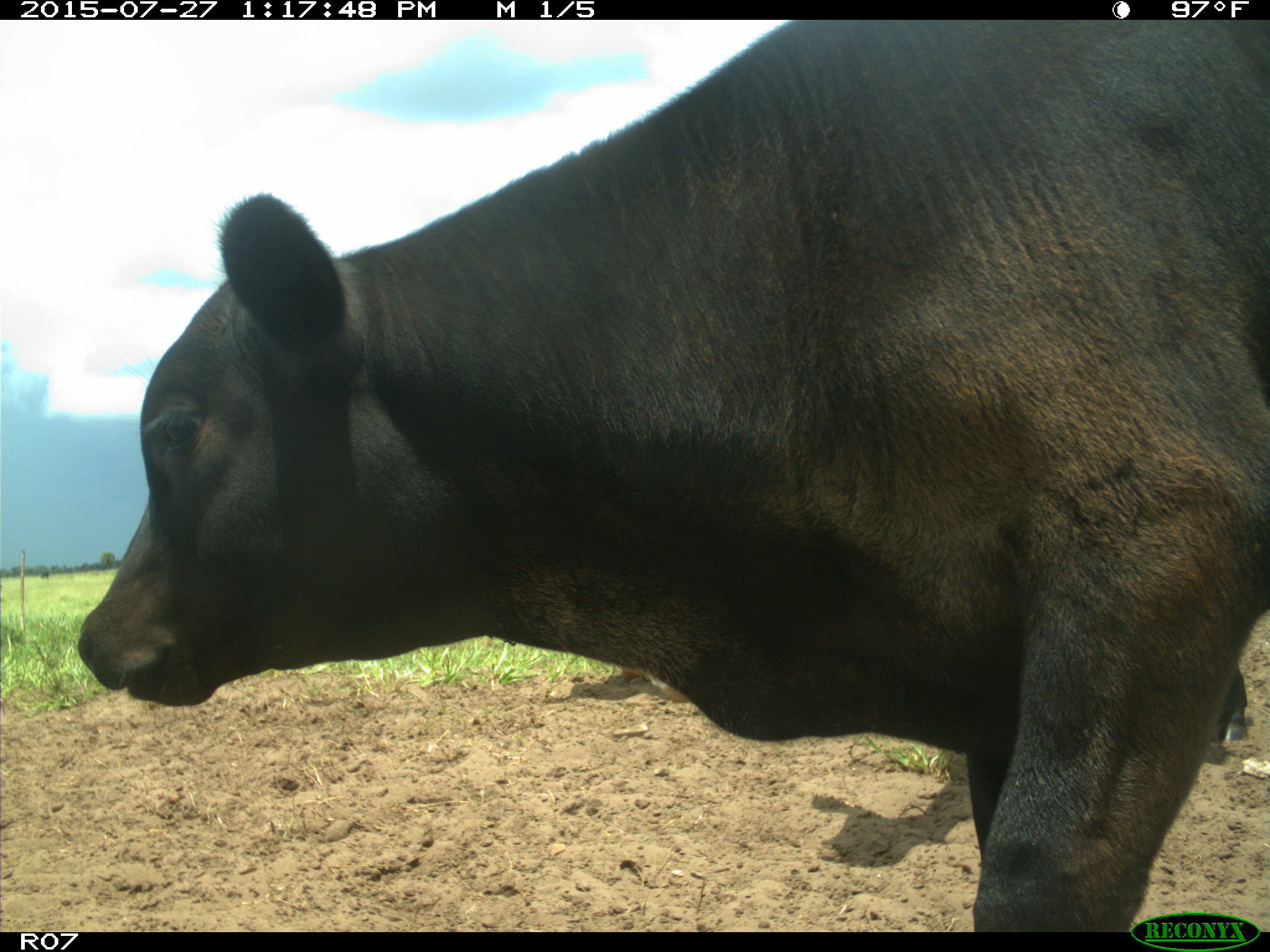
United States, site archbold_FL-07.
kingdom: Animalia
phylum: Chordata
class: Mammalia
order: Artiodactyla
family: Bovidae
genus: Bos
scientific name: Bos taurus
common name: domestic cow